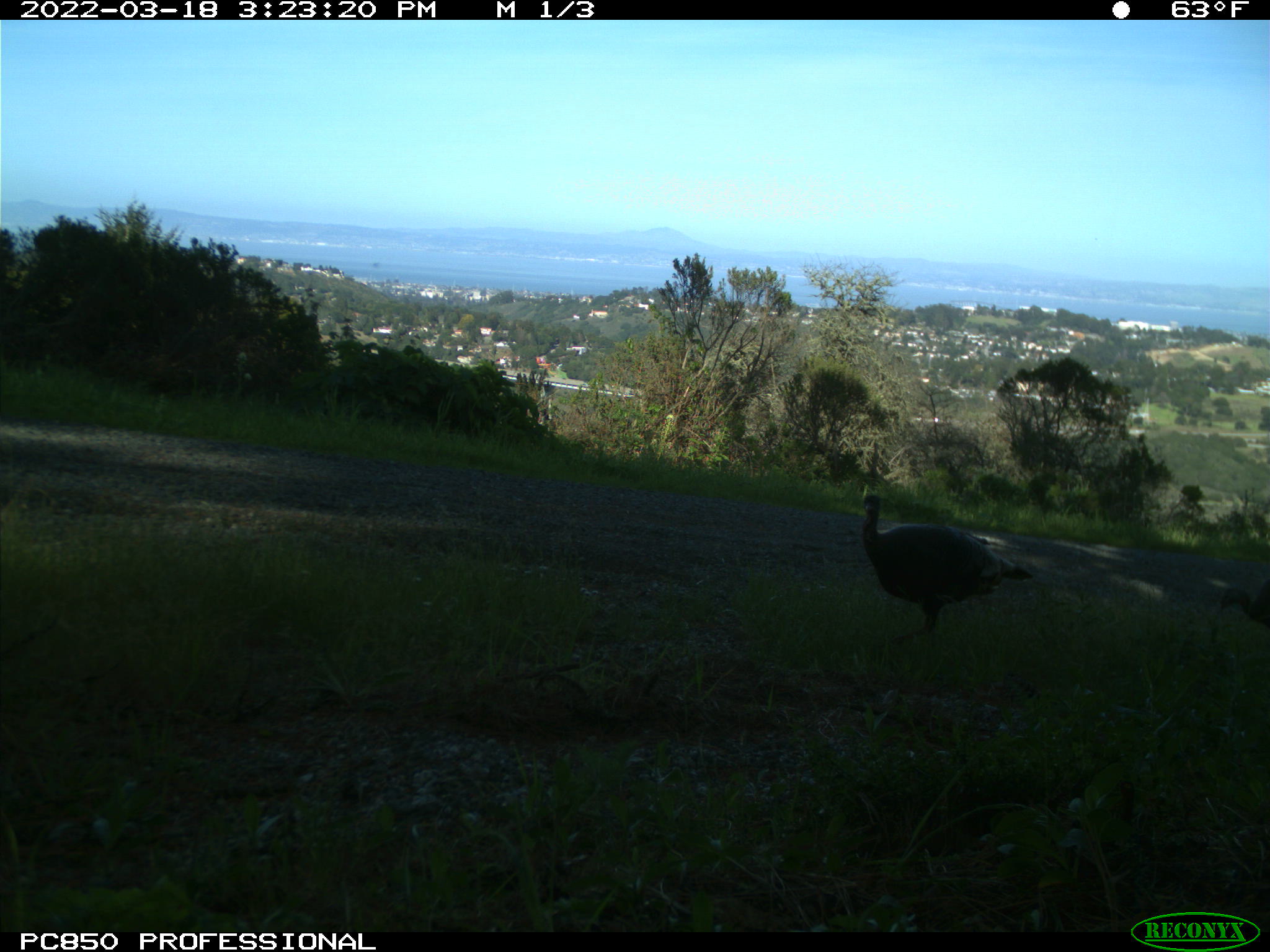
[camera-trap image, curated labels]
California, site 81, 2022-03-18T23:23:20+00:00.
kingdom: Animalia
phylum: Chordata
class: Aves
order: Galliformes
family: Phasianidae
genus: Meleagris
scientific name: Meleagris gallopavo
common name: turkey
Turkey (Meleagris gallopavo).